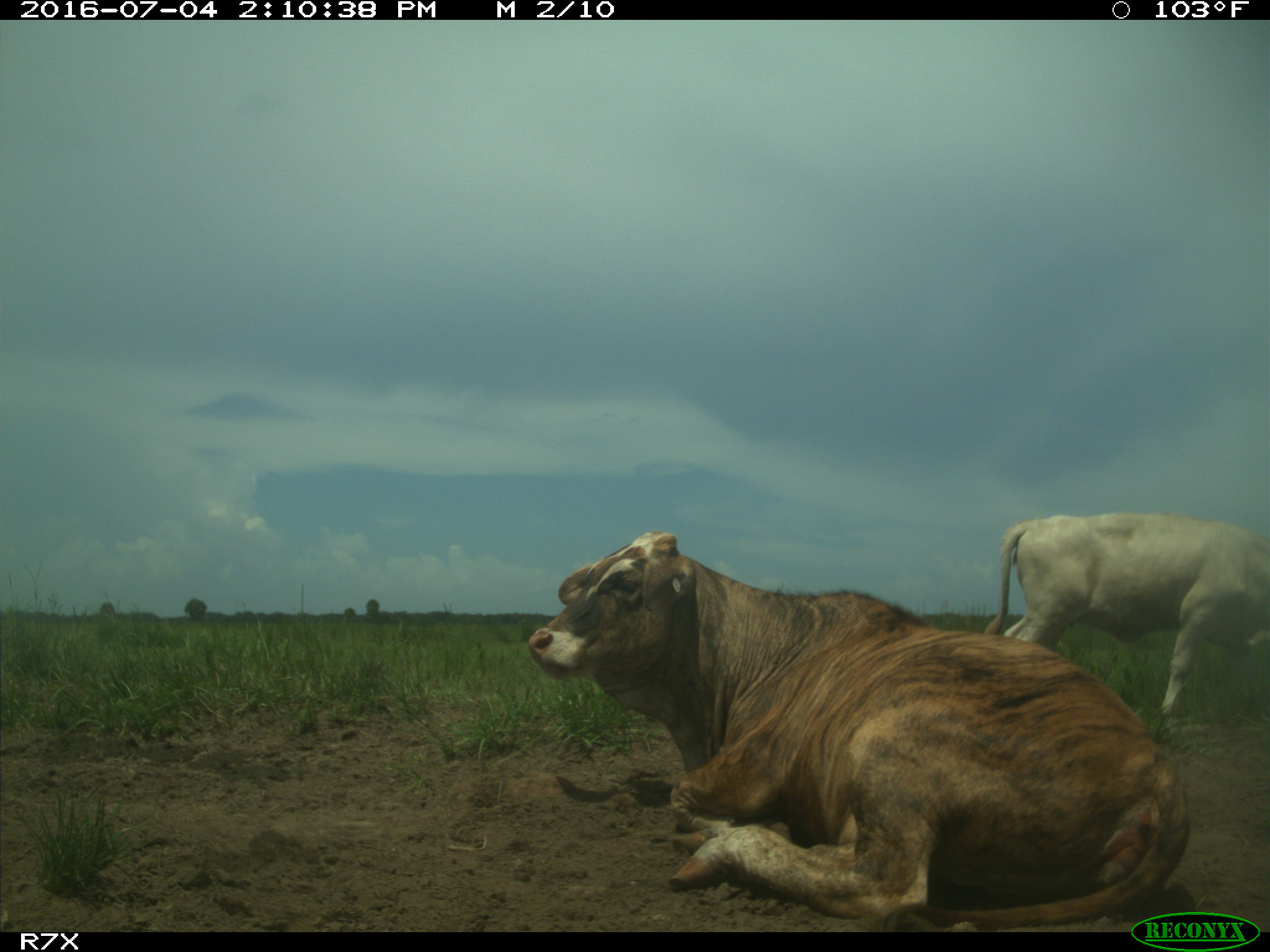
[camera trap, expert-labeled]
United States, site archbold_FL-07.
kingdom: Animalia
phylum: Chordata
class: Mammalia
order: Artiodactyla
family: Bovidae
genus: Bos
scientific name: Bos taurus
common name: domestic cow